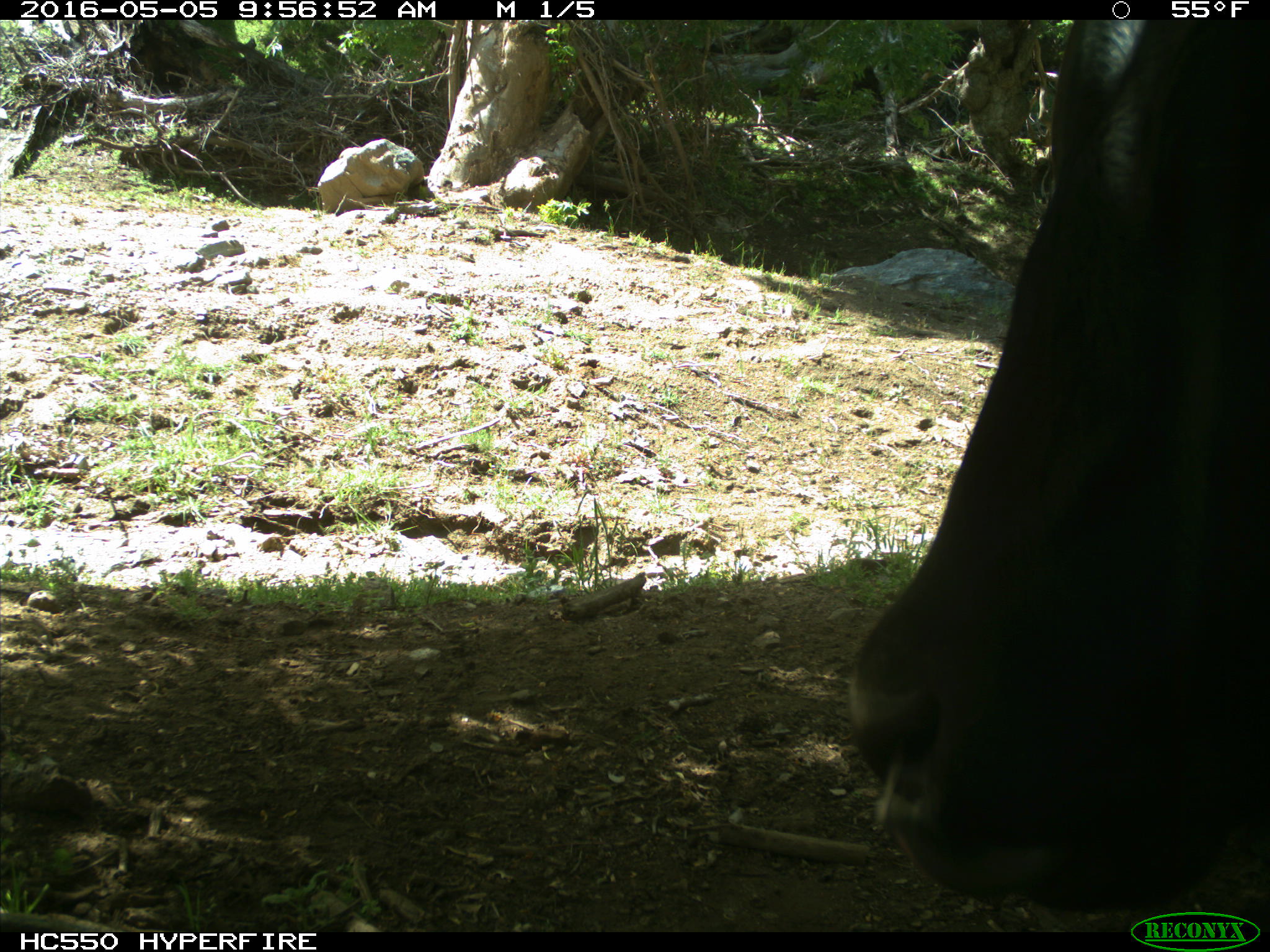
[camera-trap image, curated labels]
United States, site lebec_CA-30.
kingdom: Animalia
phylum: Chordata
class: Mammalia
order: Artiodactyla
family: Bovidae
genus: Bos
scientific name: Bos taurus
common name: domestic cow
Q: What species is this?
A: Bos taurus (domestic cow).